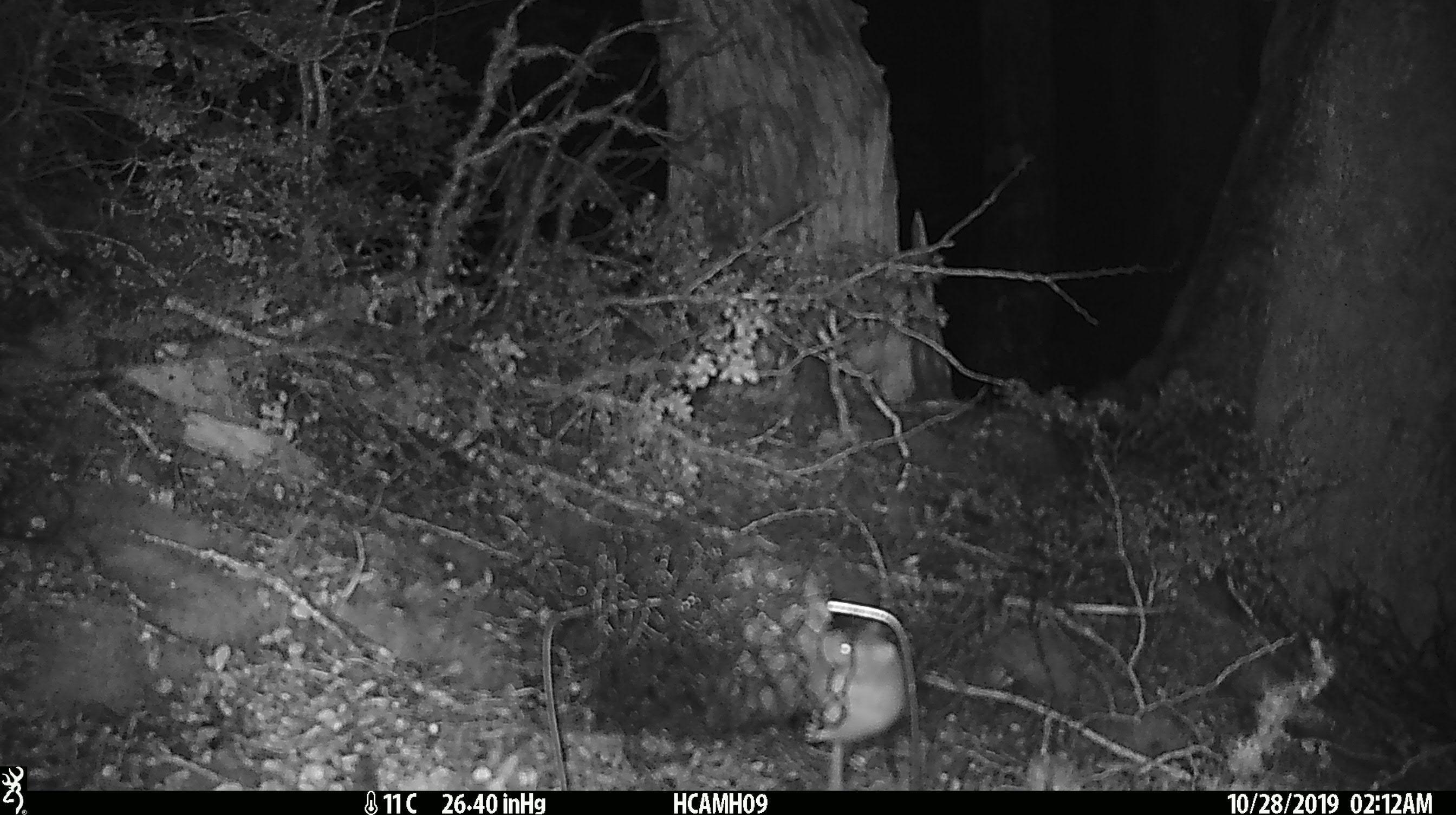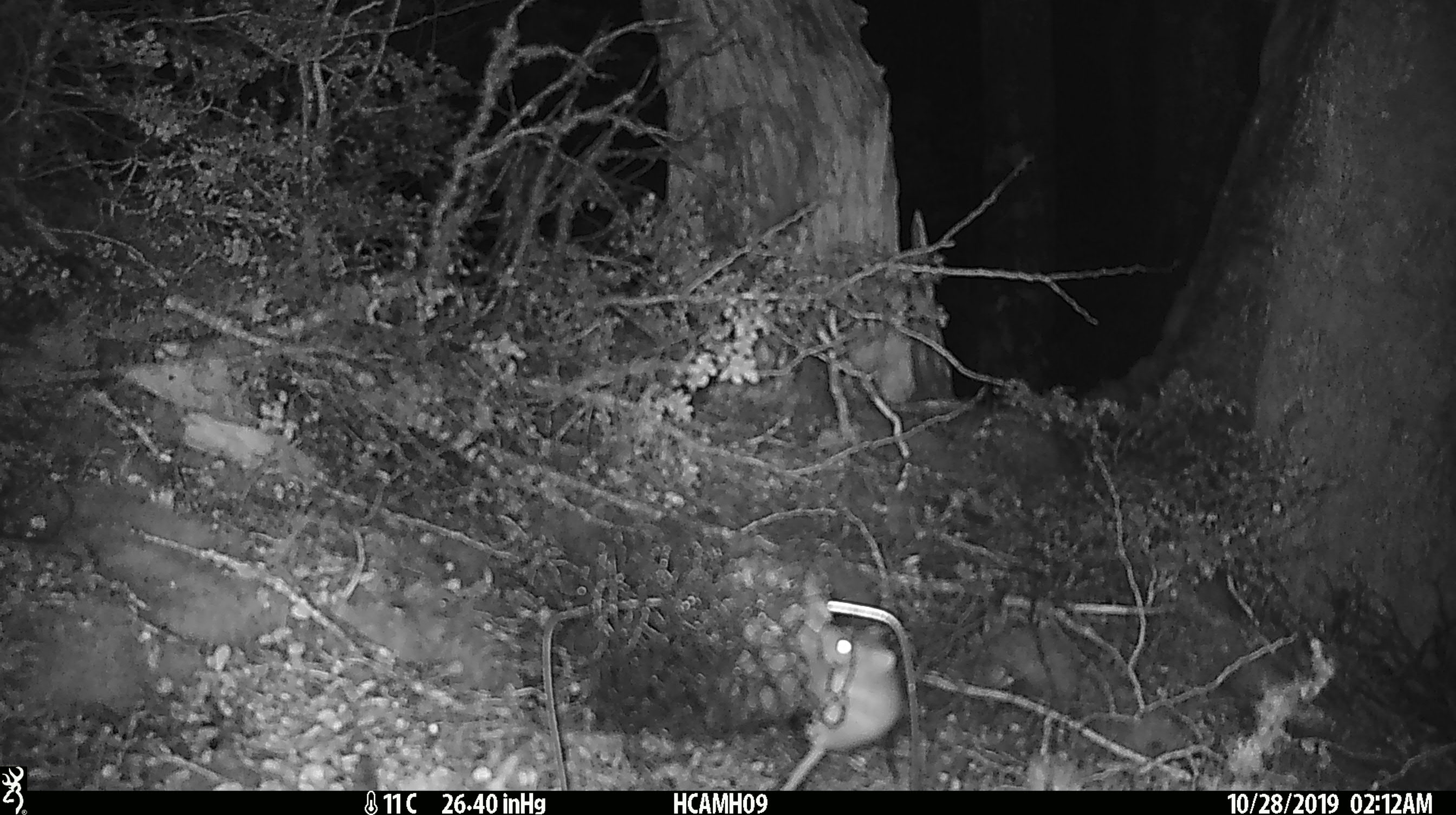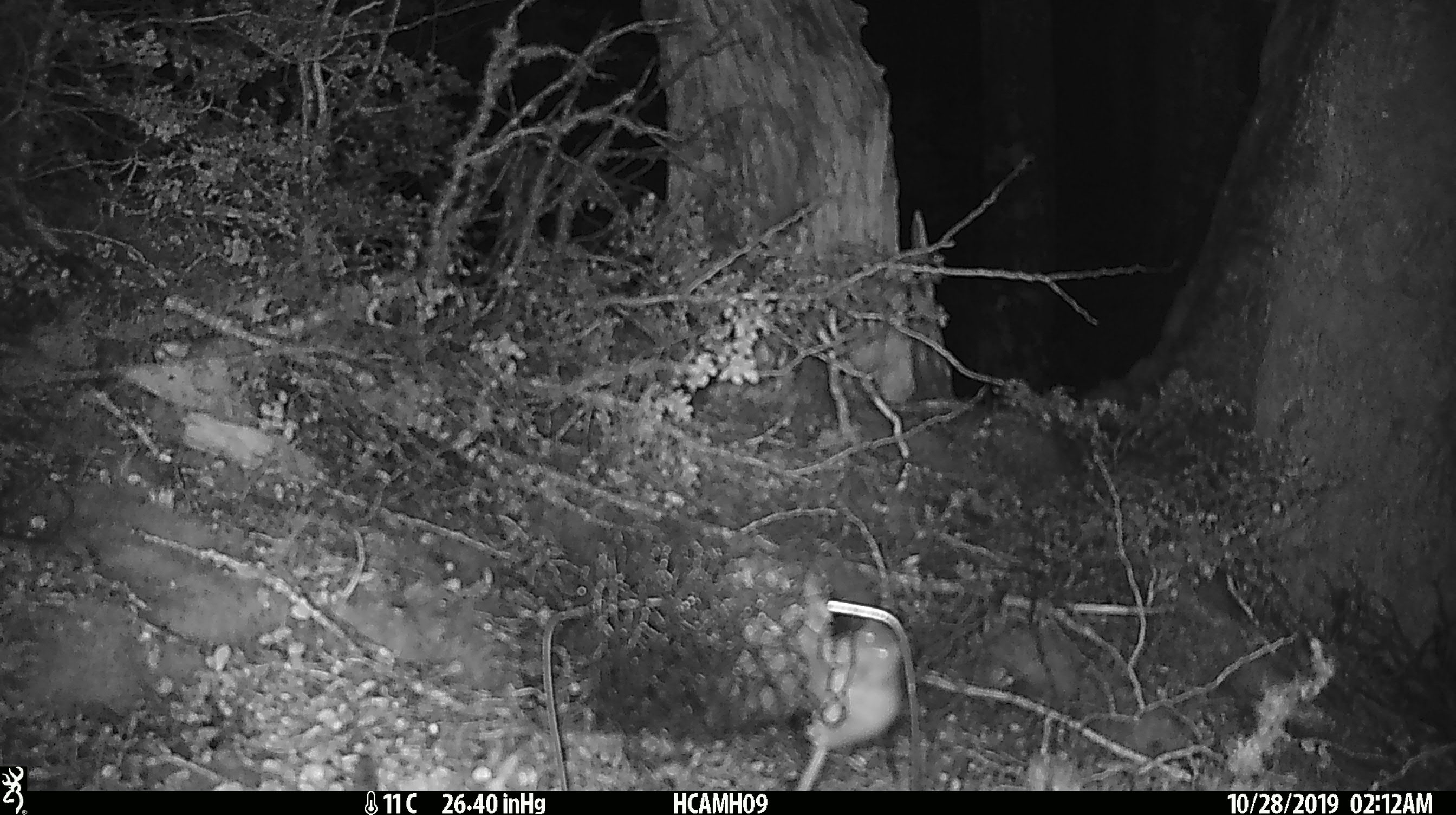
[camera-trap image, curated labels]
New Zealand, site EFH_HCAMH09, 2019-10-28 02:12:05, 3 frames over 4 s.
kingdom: Animalia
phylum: Chordata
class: Mammalia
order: Rodentia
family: Muridae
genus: Mus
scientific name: Mus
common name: mouse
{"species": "mouse (Mus)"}